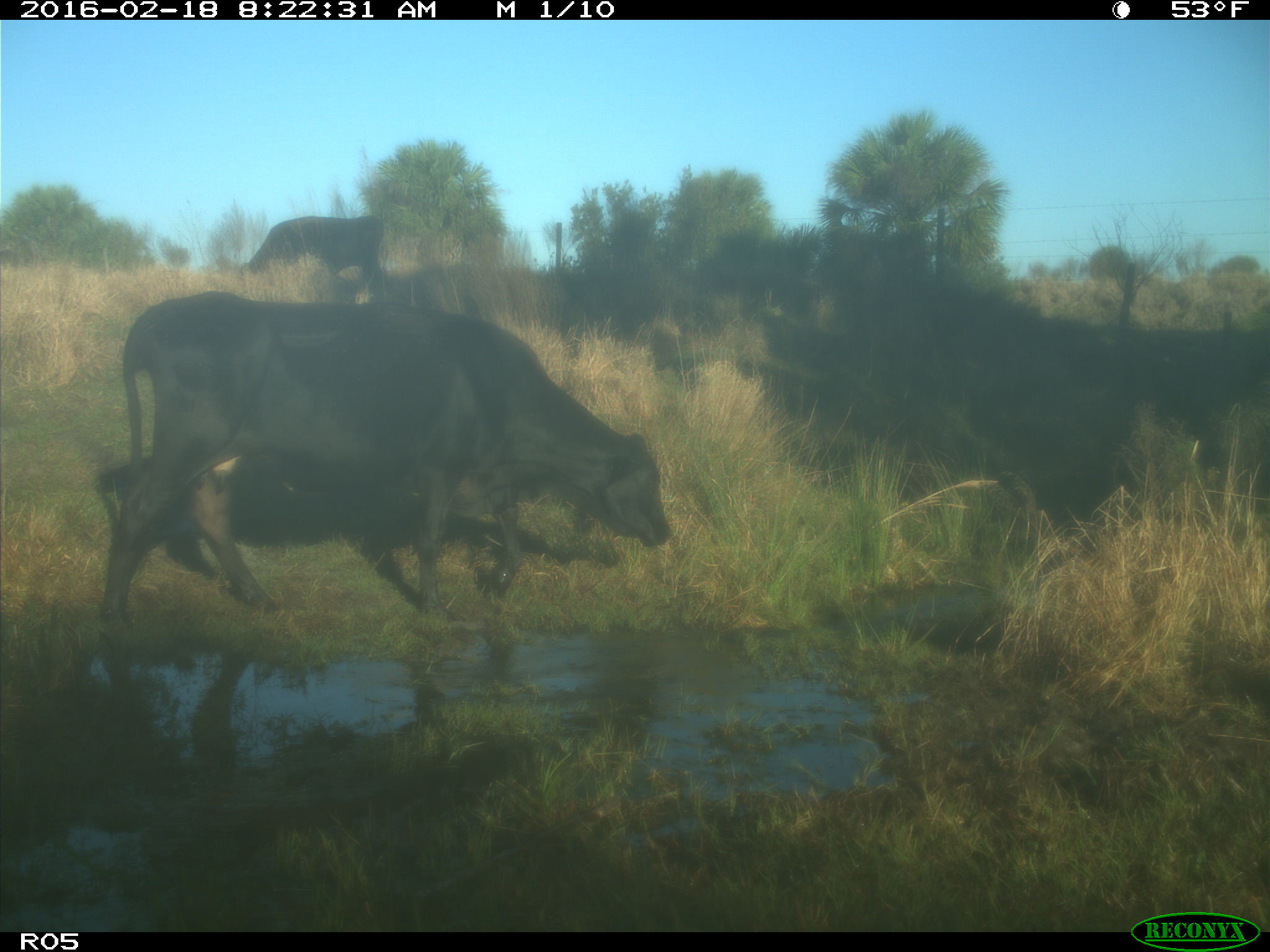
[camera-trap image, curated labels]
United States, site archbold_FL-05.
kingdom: Animalia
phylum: Chordata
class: Mammalia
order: Artiodactyla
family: Bovidae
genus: Bos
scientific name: Bos taurus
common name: domestic cow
Bos taurus (domestic cow).